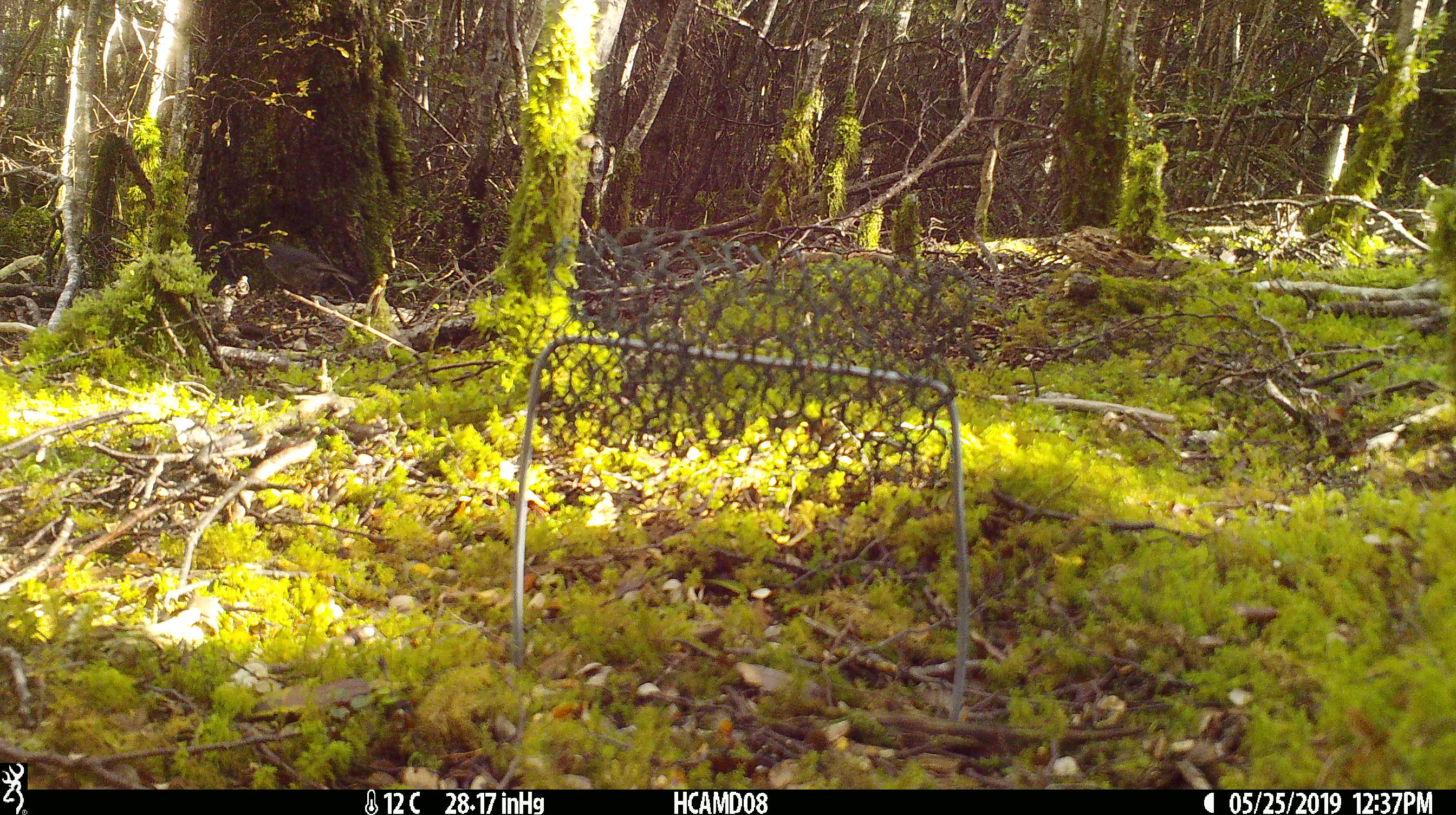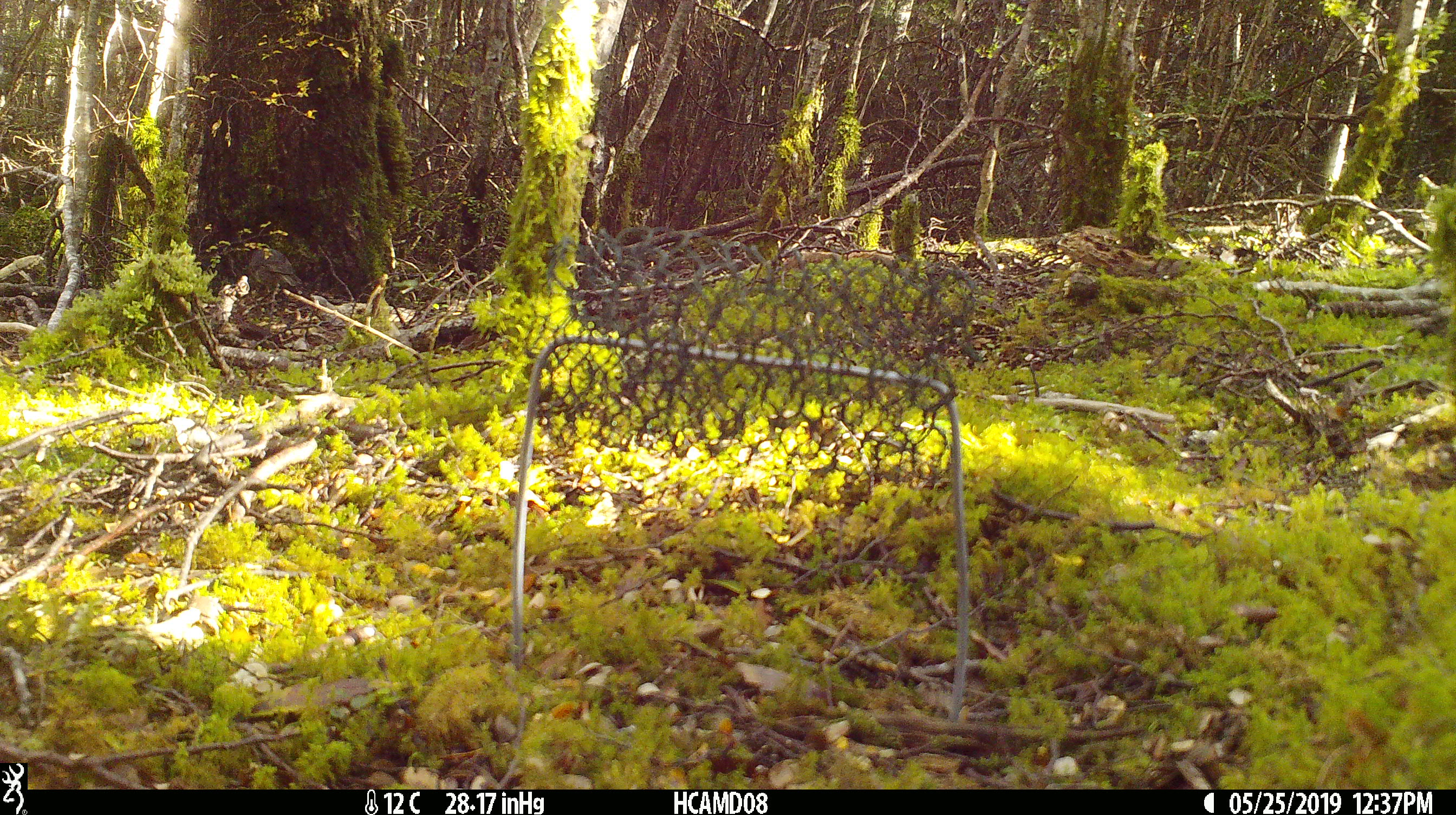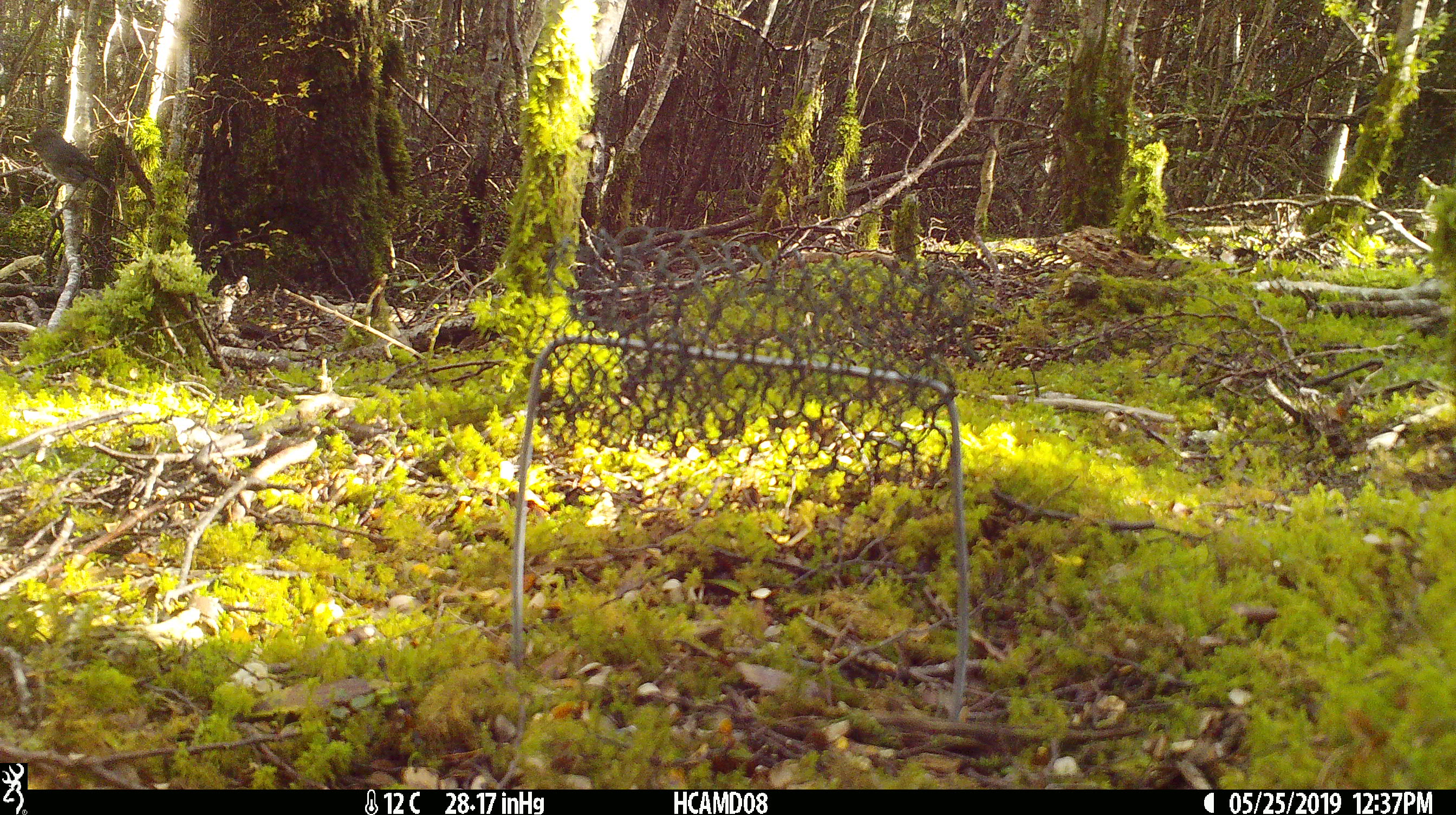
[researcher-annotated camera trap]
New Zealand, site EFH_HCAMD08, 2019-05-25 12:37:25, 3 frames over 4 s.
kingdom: Animalia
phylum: Chordata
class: Aves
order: Passeriformes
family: Petroicidae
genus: Petroica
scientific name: Petroica australis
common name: new zealand robin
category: robin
Robin (new zealand robin) (Petroica australis).